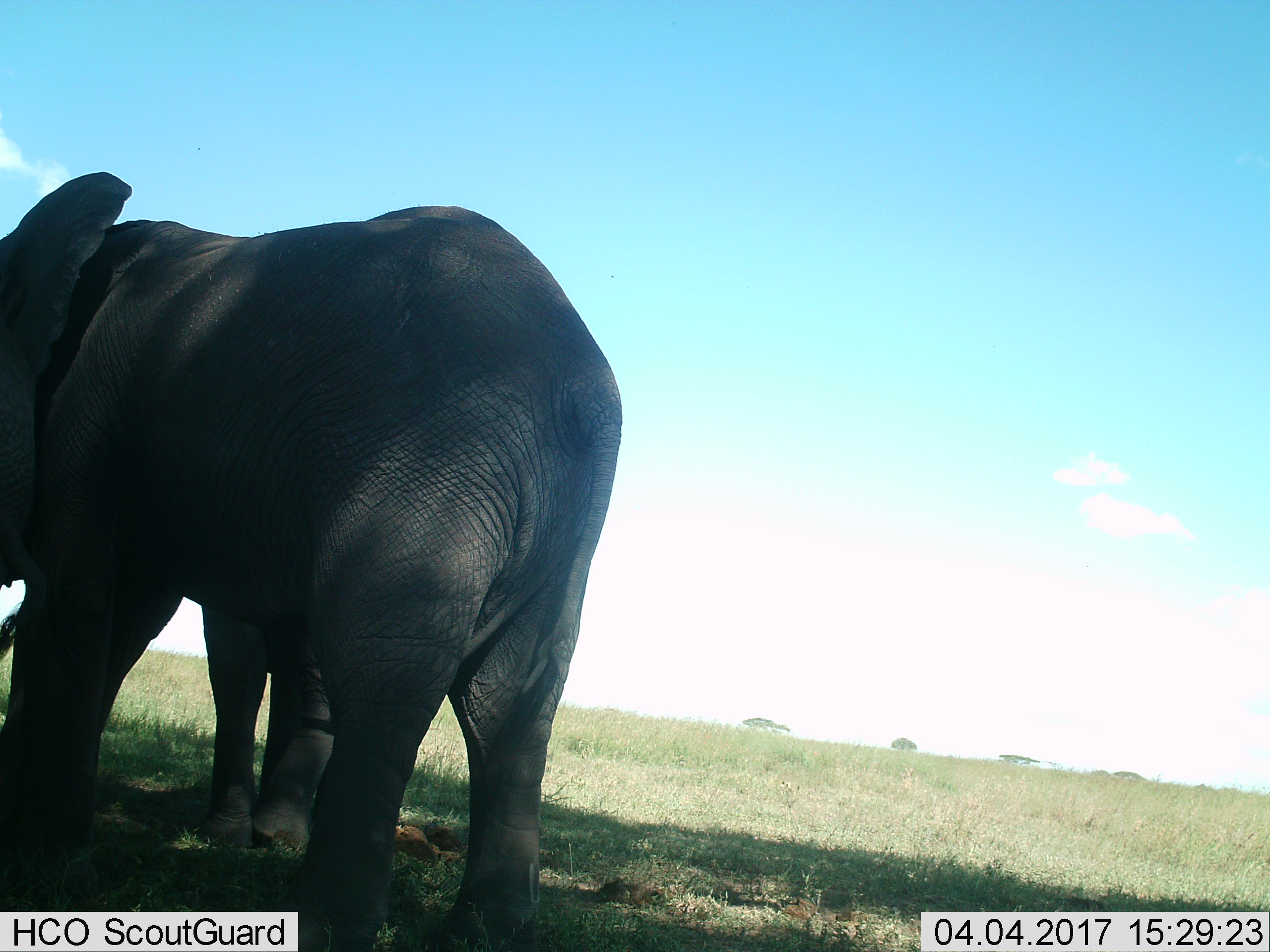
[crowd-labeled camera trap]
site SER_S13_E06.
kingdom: Animalia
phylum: Chordata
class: Mammalia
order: Proboscidea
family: Elephantidae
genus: Loxodonta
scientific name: Loxodonta africana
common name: african bush elephant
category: elephant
Elephant (african bush elephant) (Loxodonta africana), count 2. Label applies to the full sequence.